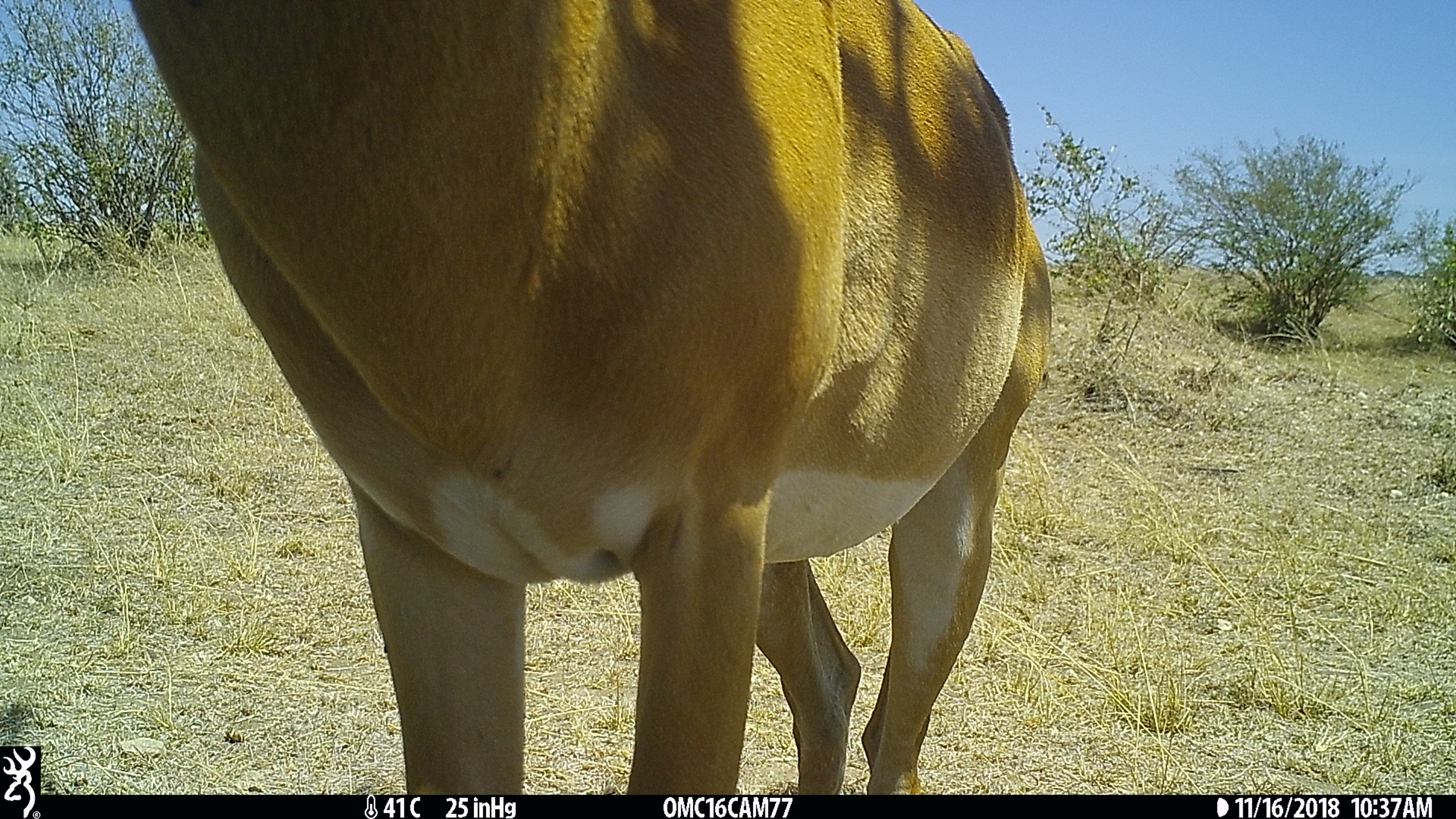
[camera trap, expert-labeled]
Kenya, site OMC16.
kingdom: Animalia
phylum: Chordata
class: Mammalia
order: Artiodactyla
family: Bovidae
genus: Aepyceros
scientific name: Aepyceros melampus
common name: impala